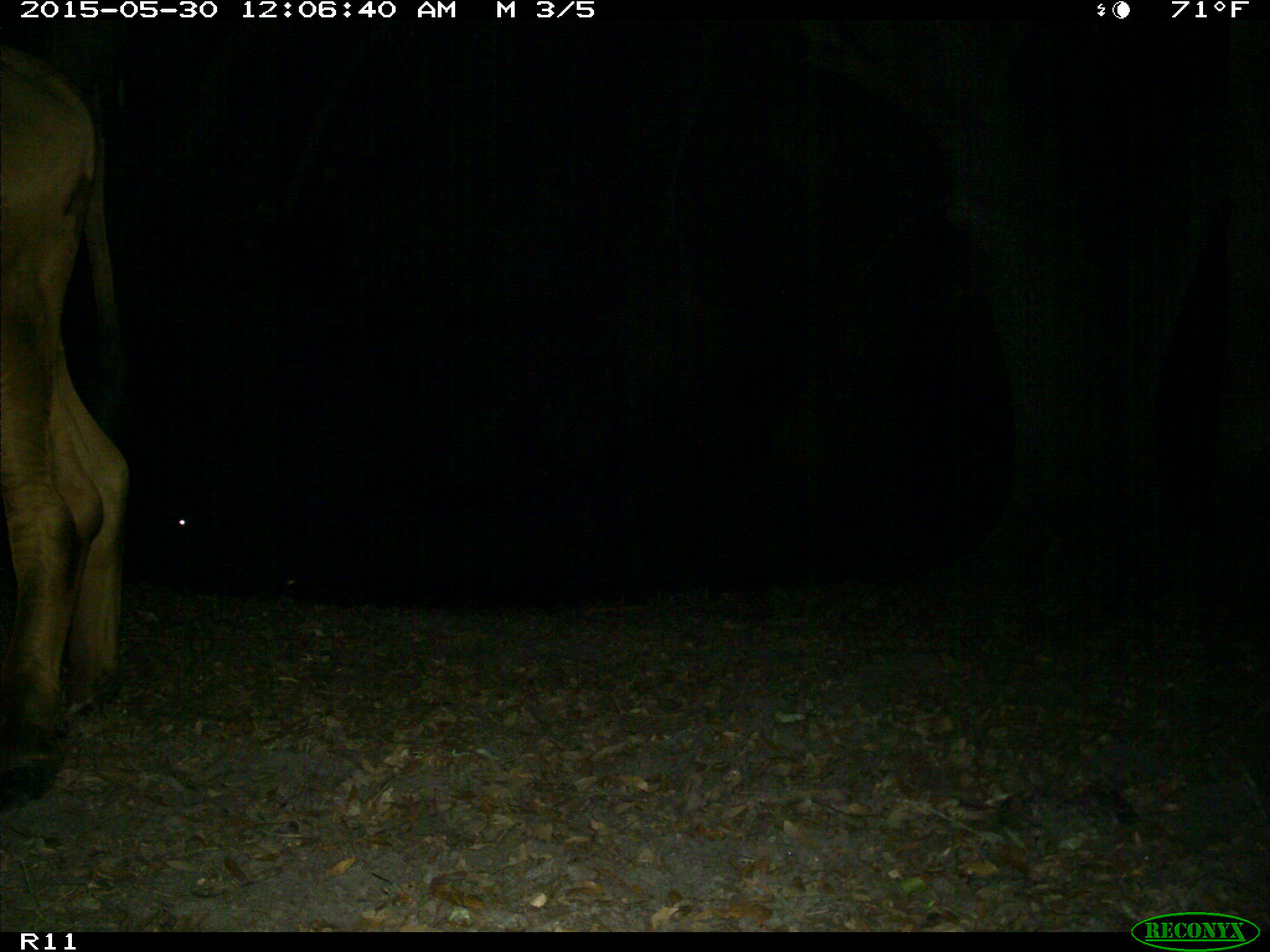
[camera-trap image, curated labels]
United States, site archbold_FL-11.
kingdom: Animalia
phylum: Chordata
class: Mammalia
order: Artiodactyla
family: Bovidae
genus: Bos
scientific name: Bos taurus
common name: domestic cow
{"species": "Bos taurus (domestic cow)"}